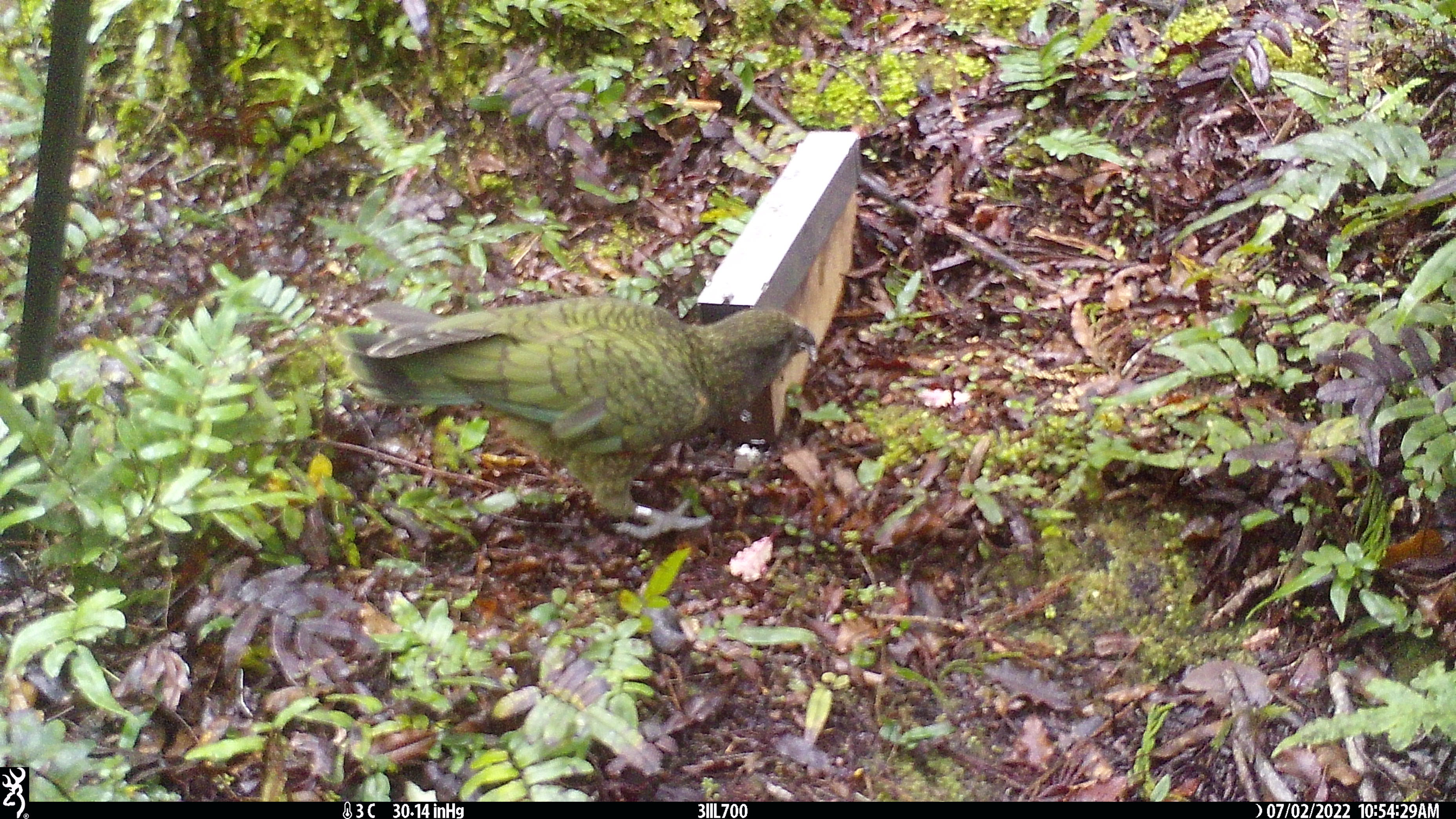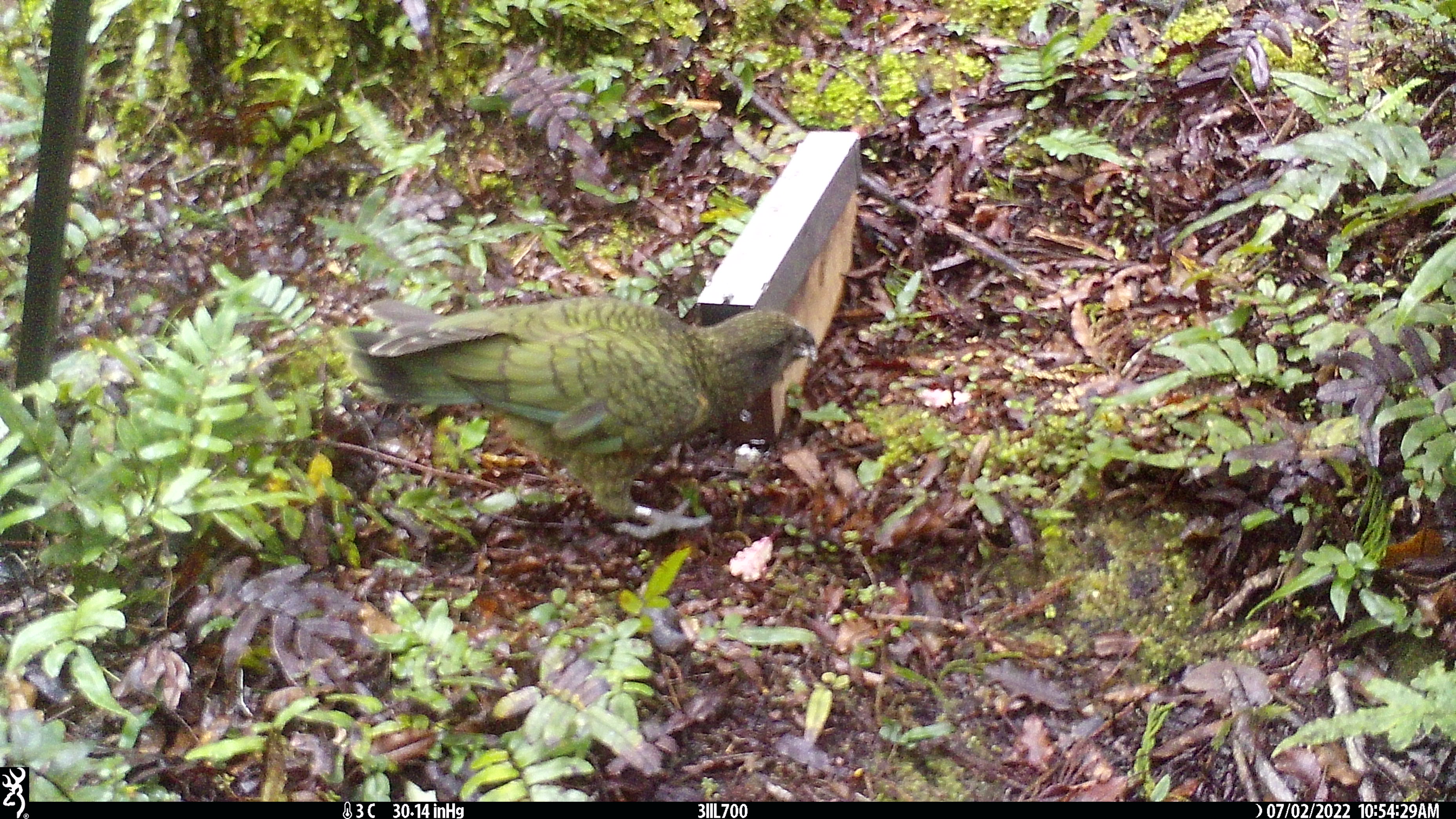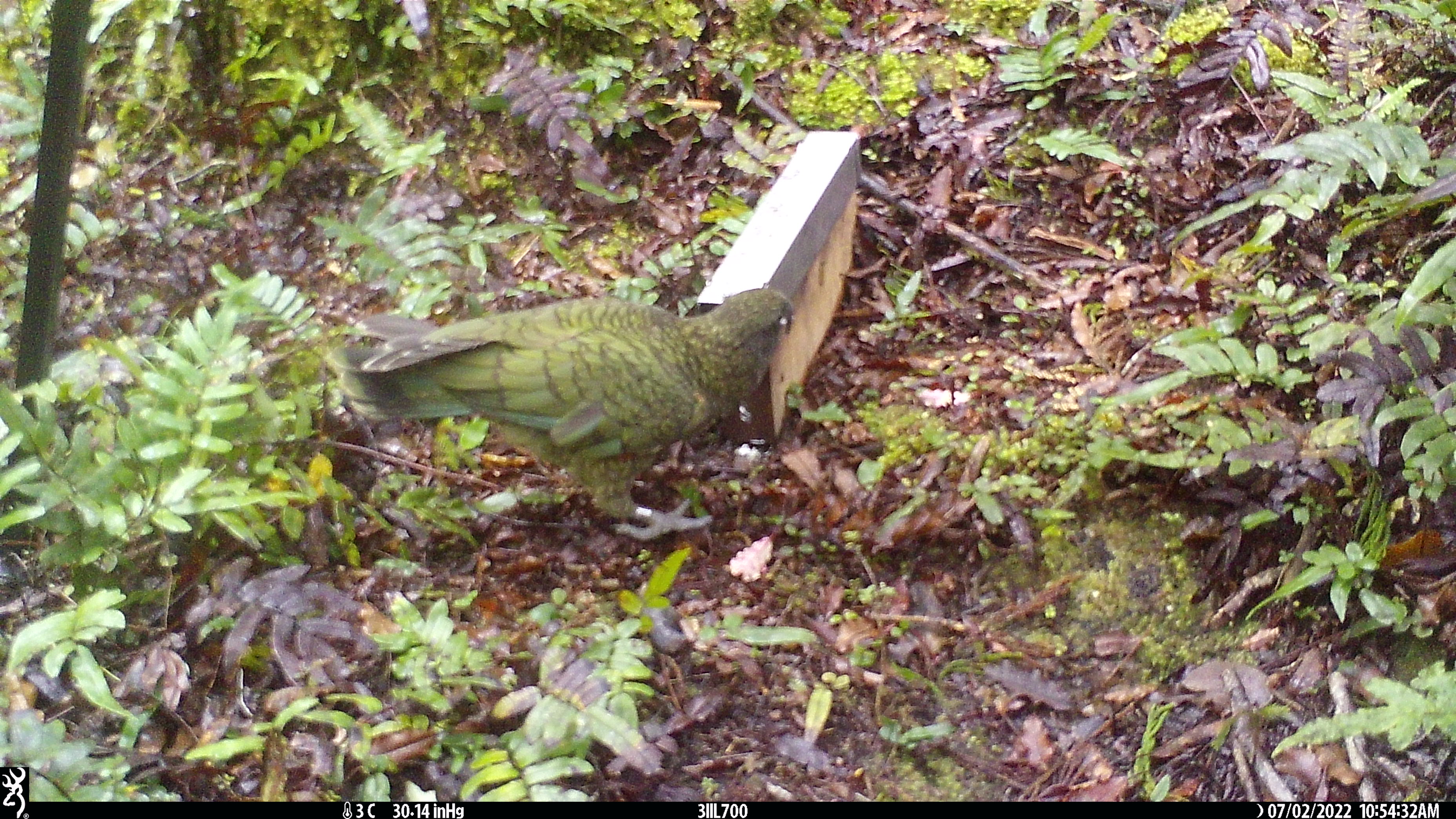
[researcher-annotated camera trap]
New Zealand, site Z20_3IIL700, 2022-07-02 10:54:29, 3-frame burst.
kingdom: Animalia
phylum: Chordata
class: Aves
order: Psittaciformes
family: Strigopidae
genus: Nestor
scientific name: Nestor notabilis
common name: kea